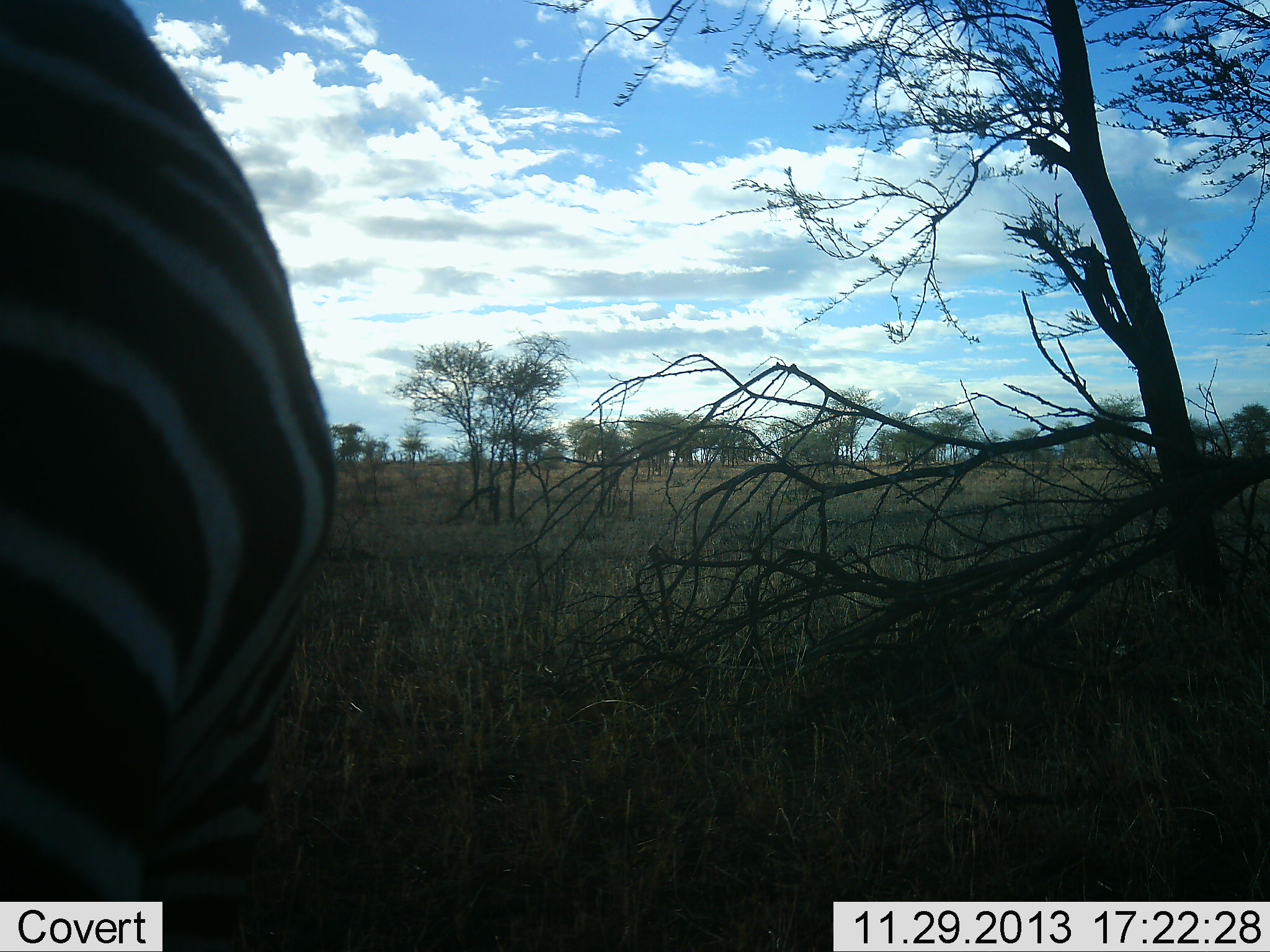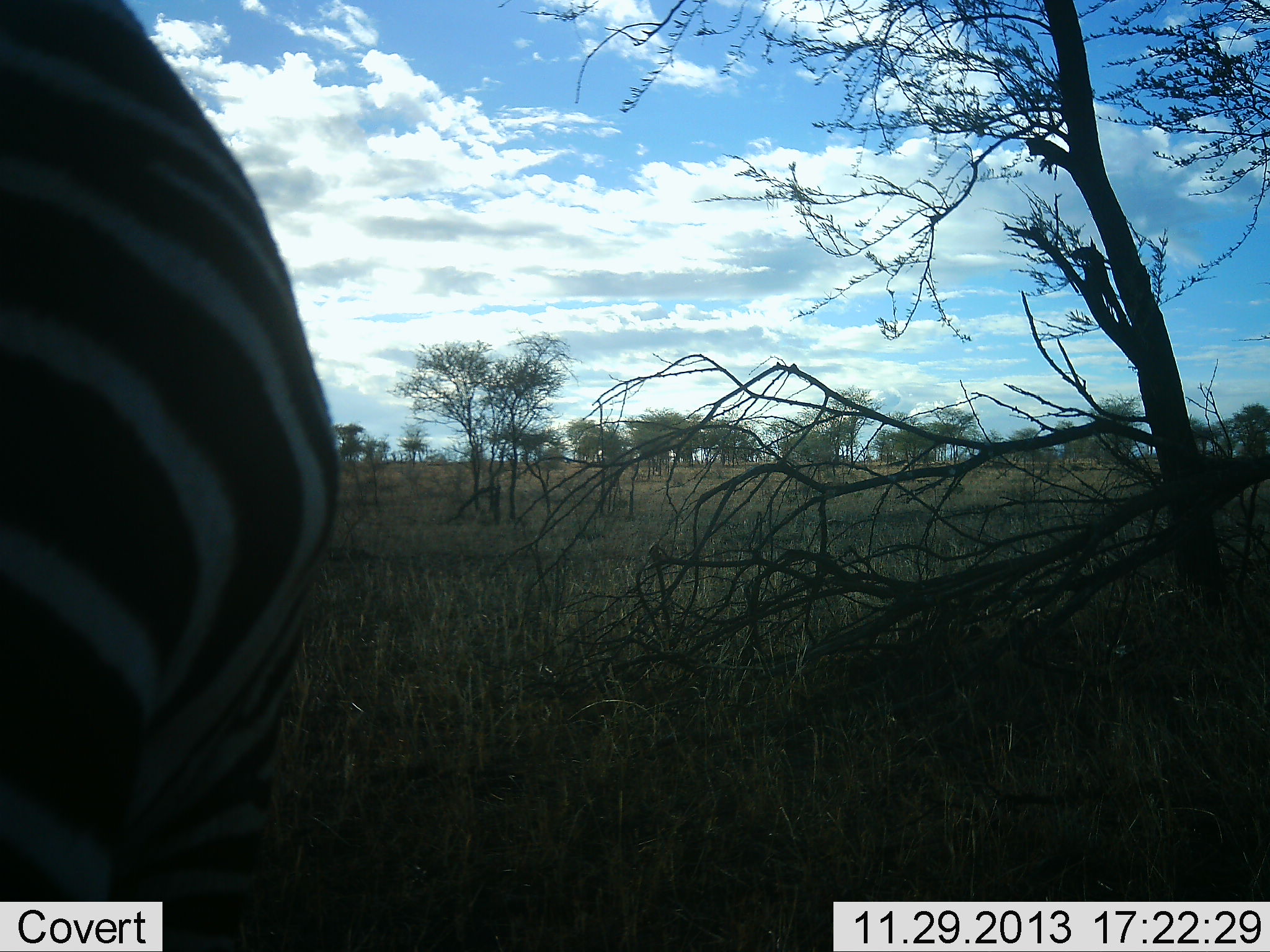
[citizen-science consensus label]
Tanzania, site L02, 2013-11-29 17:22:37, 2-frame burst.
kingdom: Animalia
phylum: Chordata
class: Mammalia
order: Perissodactyla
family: Equidae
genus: Equus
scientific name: Equus quagga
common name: plains zebra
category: zebra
Zebra (plains zebra) (Equus quagga), count 1. Behavior (volunteer vote fractions): standing 80%, resting 0%, moving 10%, interacting 0%. Young present (vote fraction): 0%. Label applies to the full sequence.